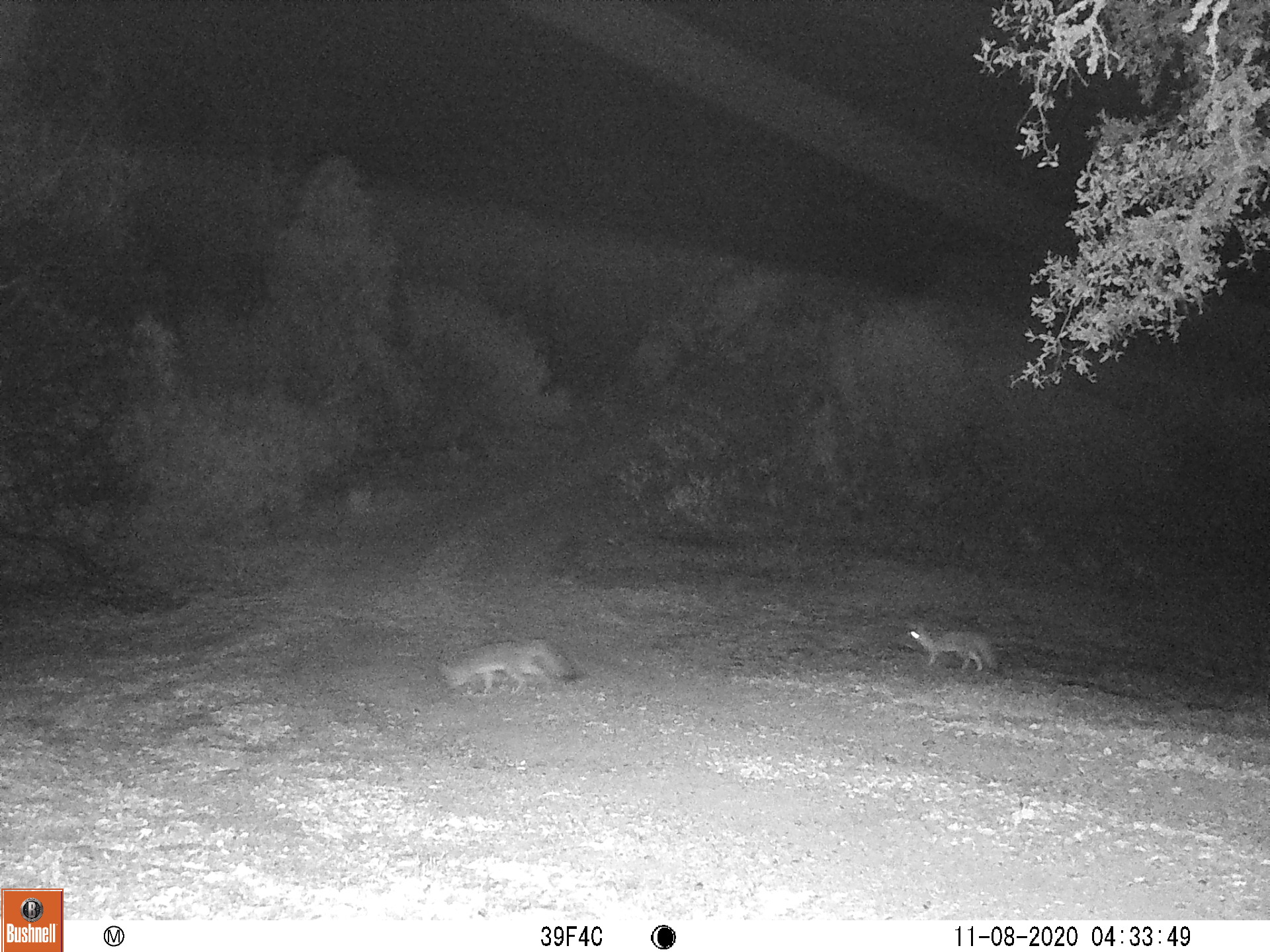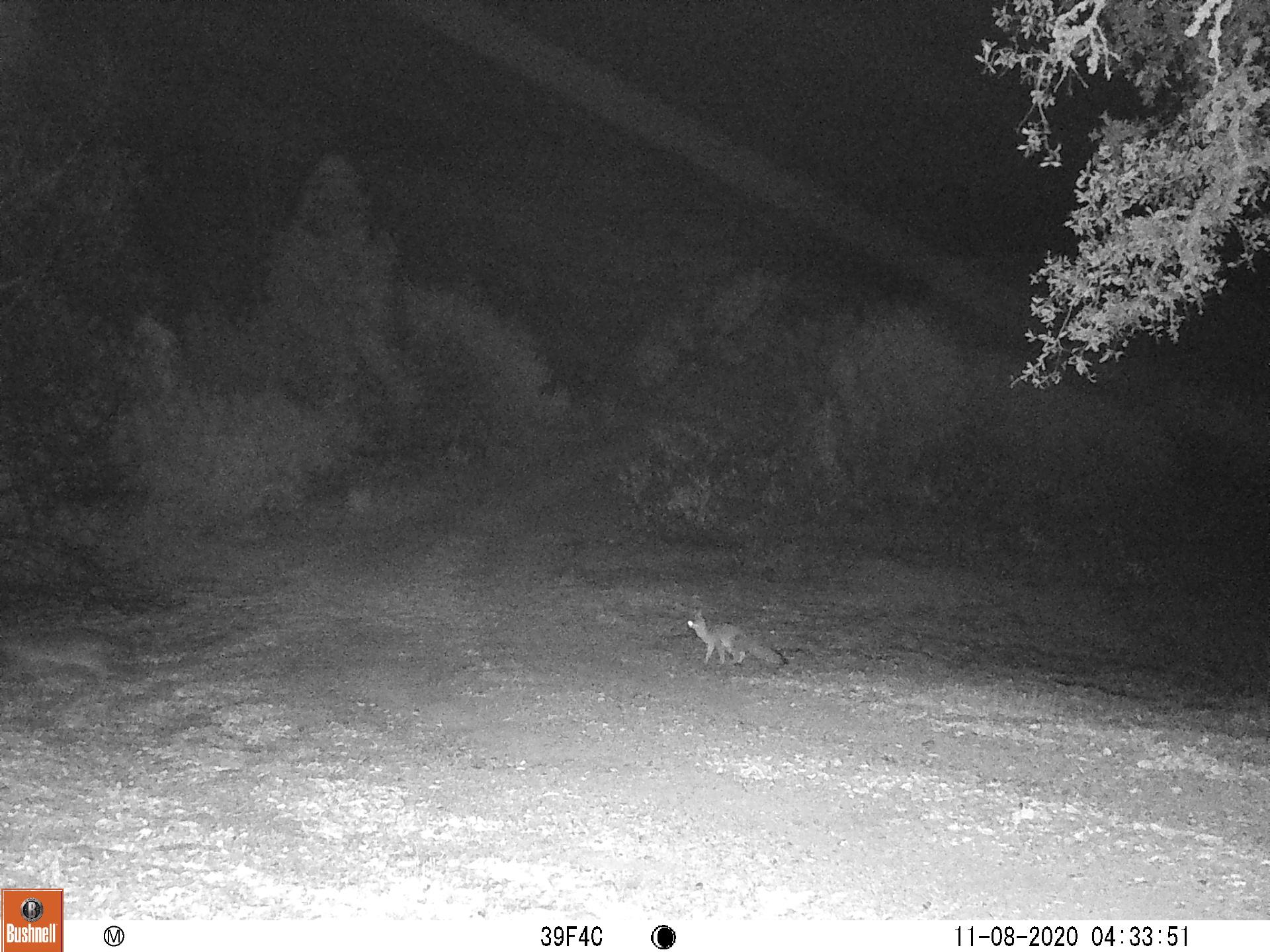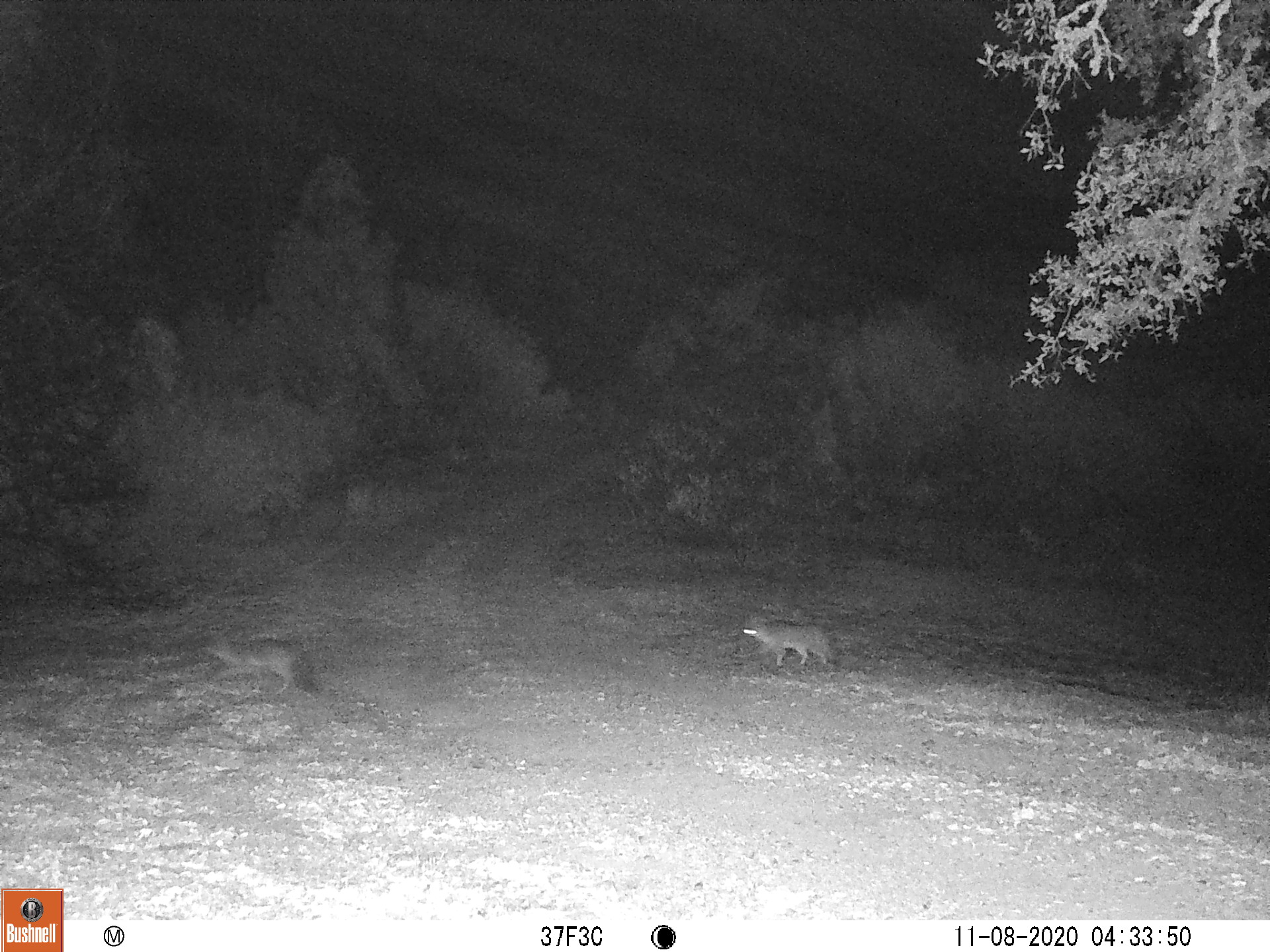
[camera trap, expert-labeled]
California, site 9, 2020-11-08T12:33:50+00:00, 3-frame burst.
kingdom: Animalia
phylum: Chordata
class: Mammalia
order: Carnivora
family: Canidae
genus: Urocyon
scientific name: Urocyon cinereoargenteus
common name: gray fox